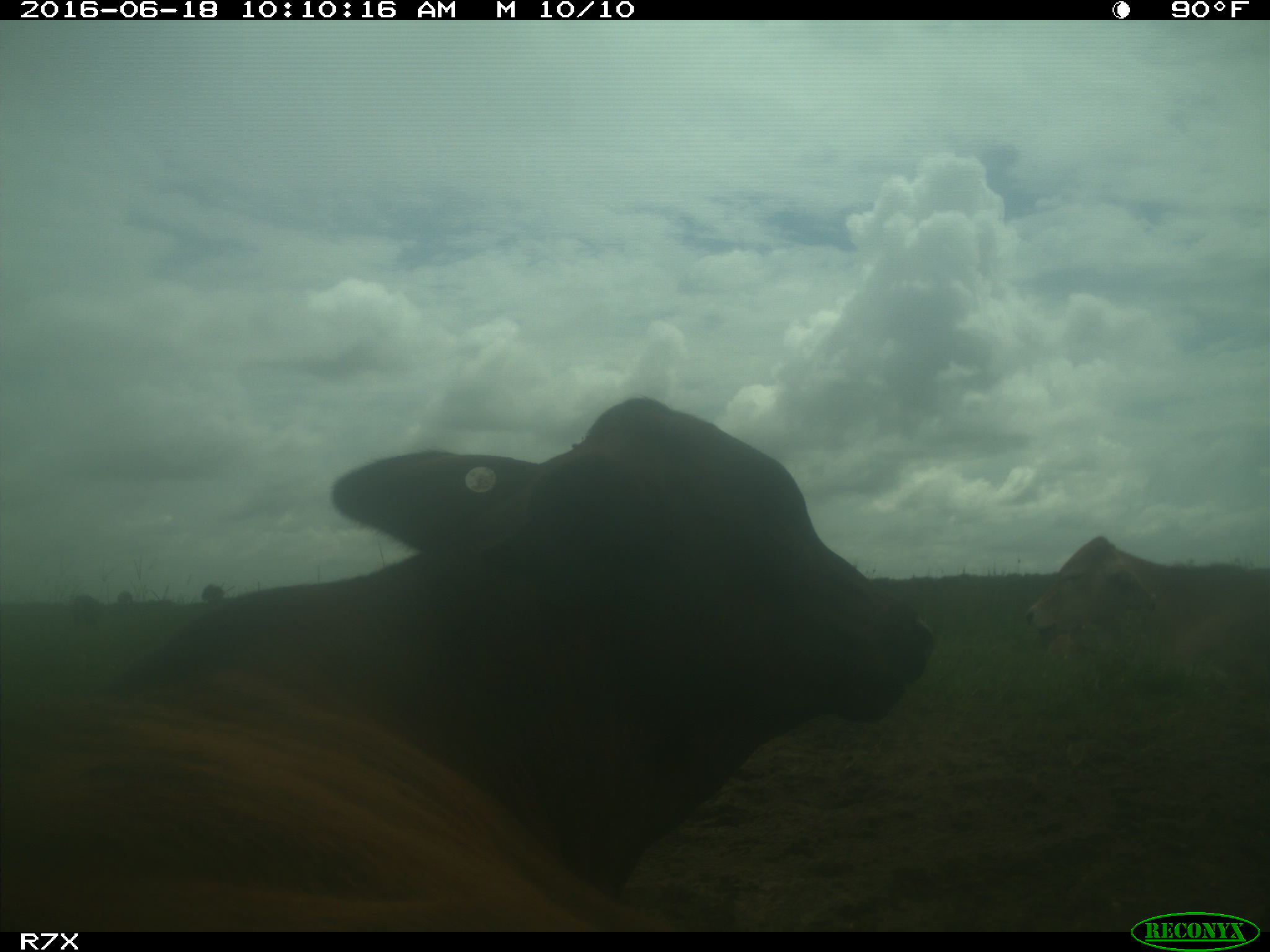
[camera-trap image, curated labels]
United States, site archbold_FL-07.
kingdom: Animalia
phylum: Chordata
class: Mammalia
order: Artiodactyla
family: Bovidae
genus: Bos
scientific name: Bos taurus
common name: domestic cow